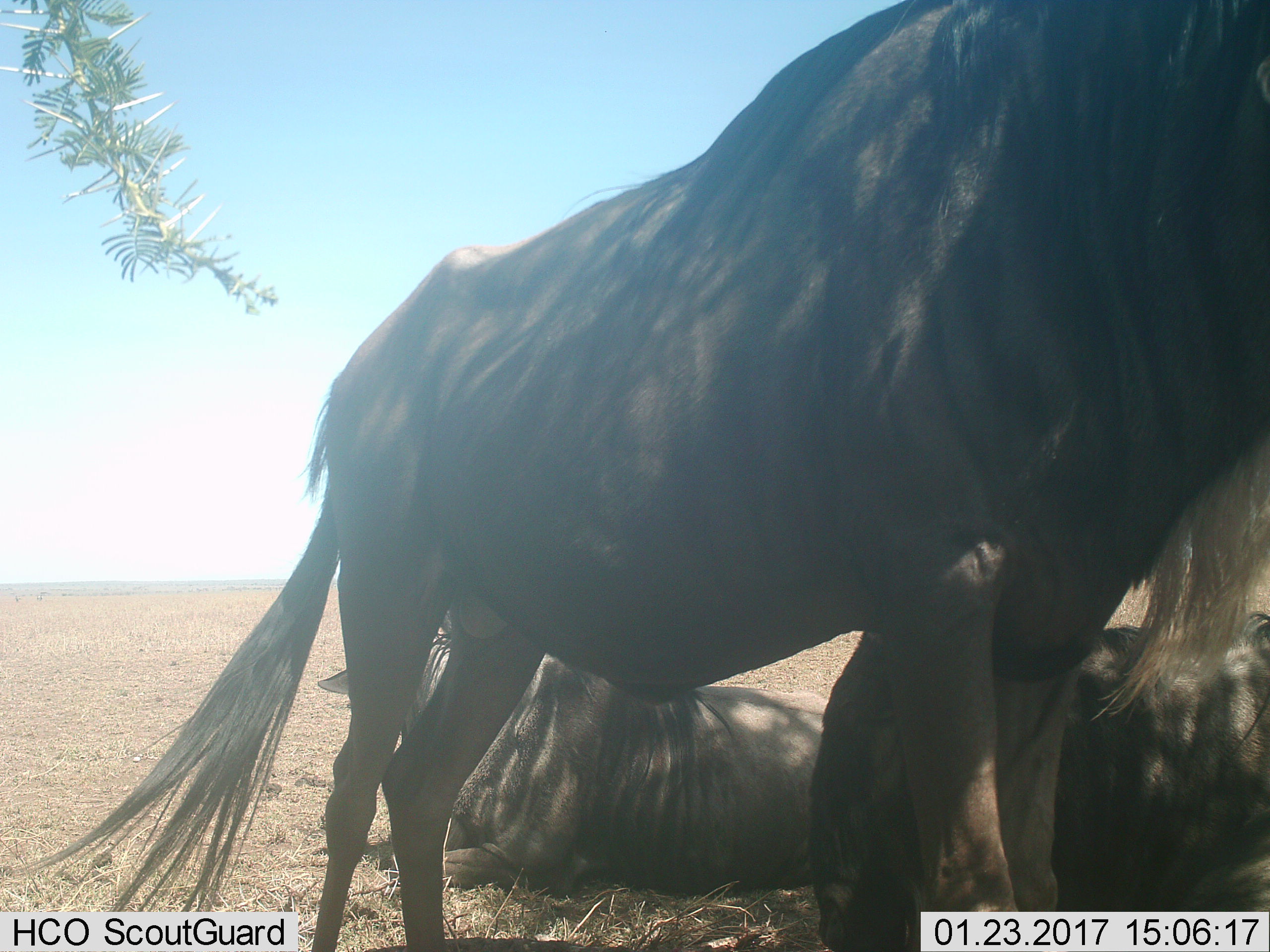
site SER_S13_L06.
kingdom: Animalia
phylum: Chordata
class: Mammalia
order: Artiodactyla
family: Bovidae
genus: Connochaetes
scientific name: Connochaetes taurinus taurinus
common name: blue wildebeest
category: wildebeestblue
Wildebeestblue (blue wildebeest) (Connochaetes taurinus taurinus), count 3. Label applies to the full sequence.